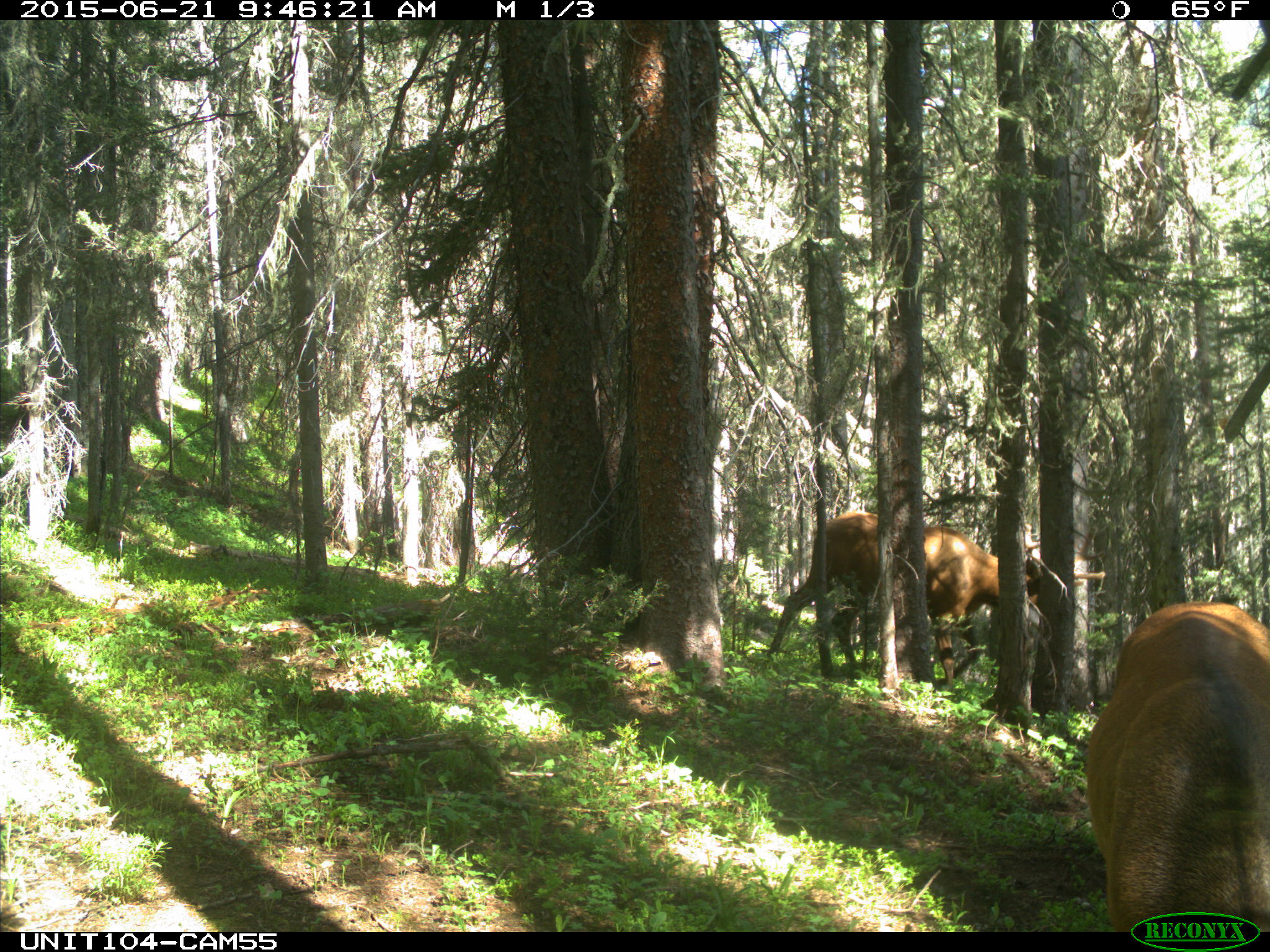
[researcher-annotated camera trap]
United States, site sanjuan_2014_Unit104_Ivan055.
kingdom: Animalia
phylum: Chordata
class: Mammalia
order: Artiodactyla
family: Cervidae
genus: Cervus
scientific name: Cervus elaphus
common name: red deer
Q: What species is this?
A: Cervus elaphus (red deer).